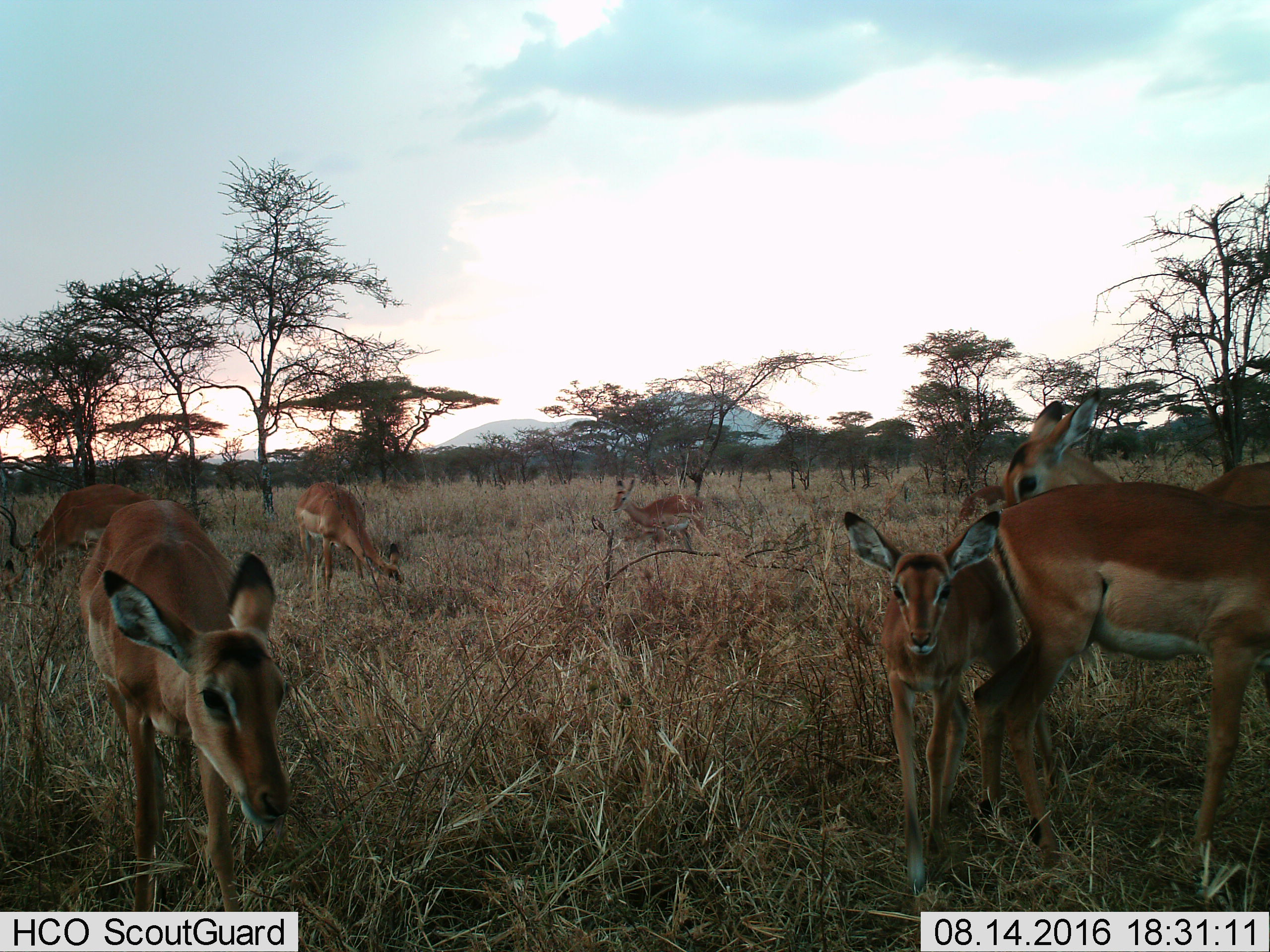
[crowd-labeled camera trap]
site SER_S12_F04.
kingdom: Animalia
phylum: Chordata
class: Mammalia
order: Artiodactyla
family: Bovidae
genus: Aepyceros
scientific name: Aepyceros melampus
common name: impala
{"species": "impala (Aepyceros melampus)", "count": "8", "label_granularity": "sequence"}